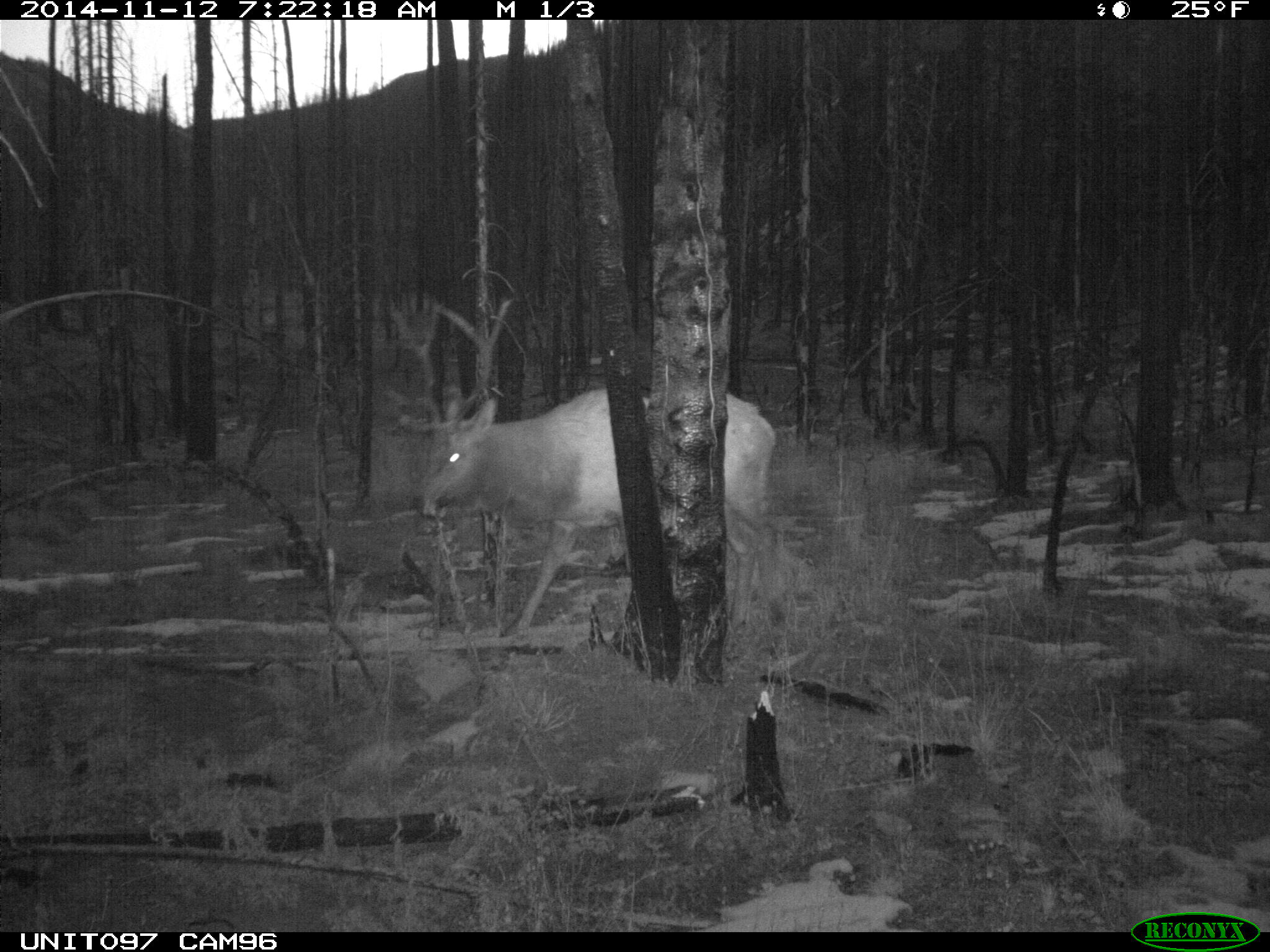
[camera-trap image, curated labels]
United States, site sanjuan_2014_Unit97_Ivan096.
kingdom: Animalia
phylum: Chordata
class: Mammalia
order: Artiodactyla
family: Cervidae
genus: Cervus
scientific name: Cervus elaphus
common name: red deer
Cervus elaphus (red deer).